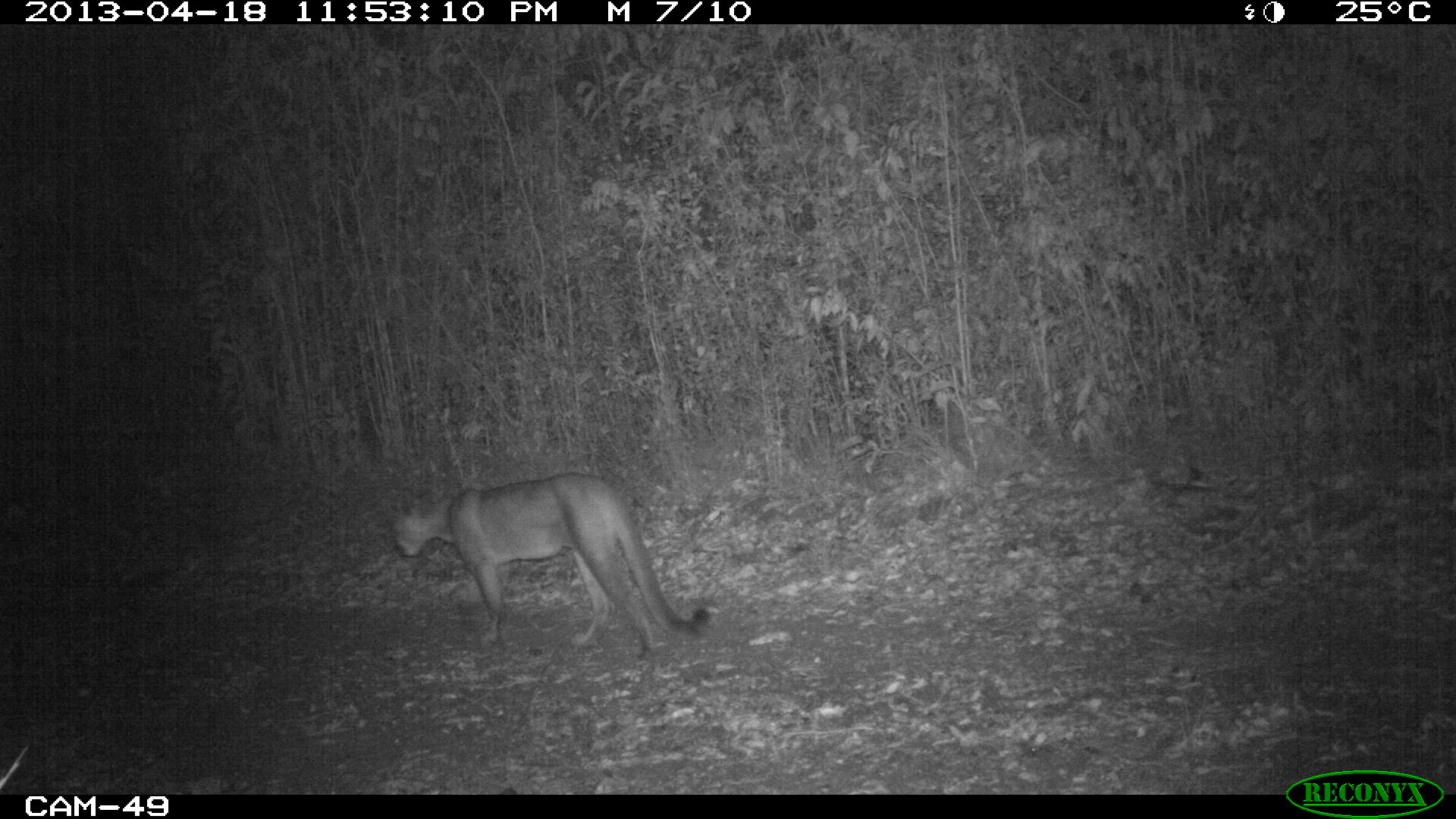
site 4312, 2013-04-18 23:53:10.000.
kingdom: Animalia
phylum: Chordata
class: Mammalia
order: Carnivora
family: Felidae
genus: Puma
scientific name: Puma concolor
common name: mountain lion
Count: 1.